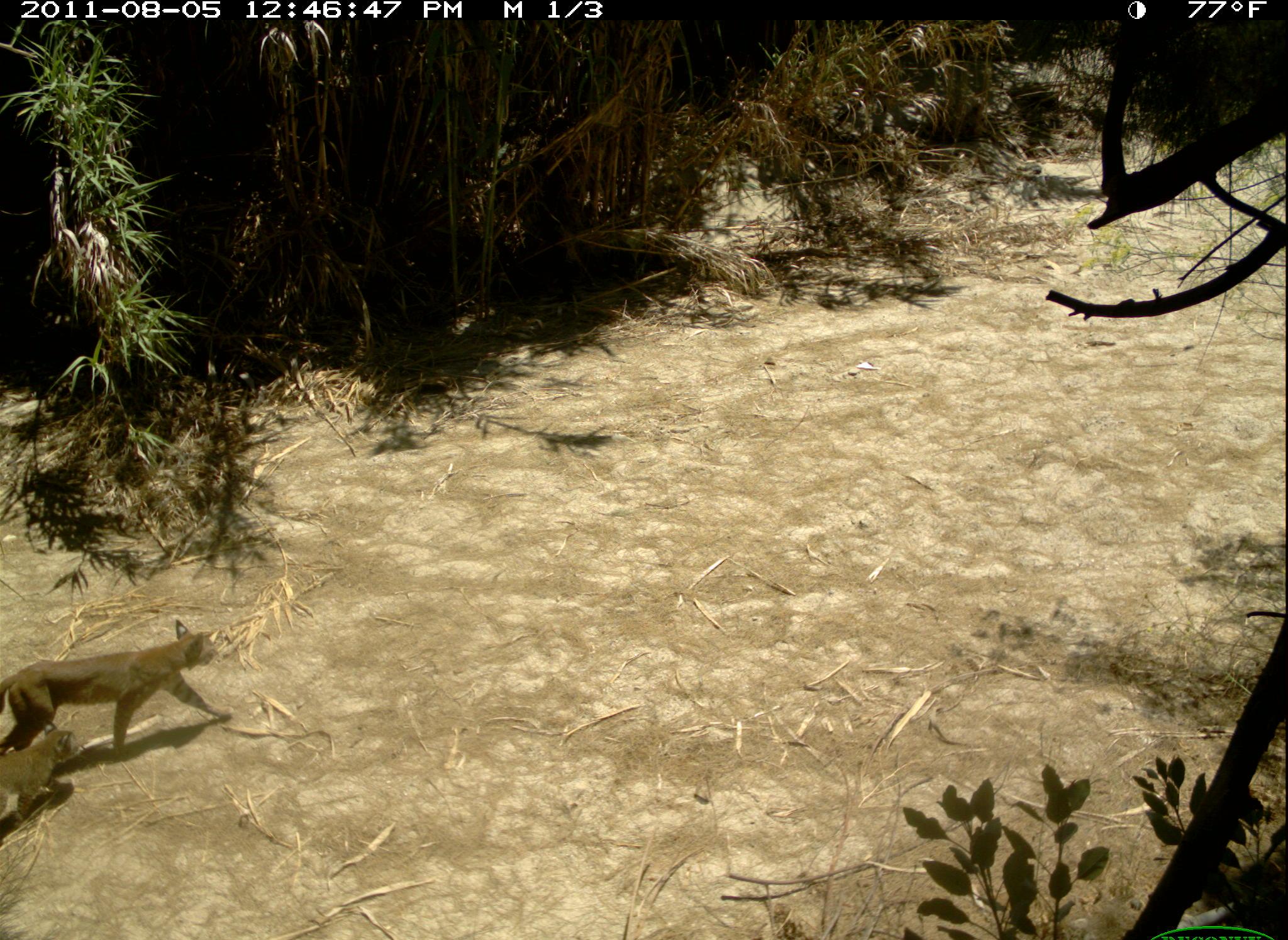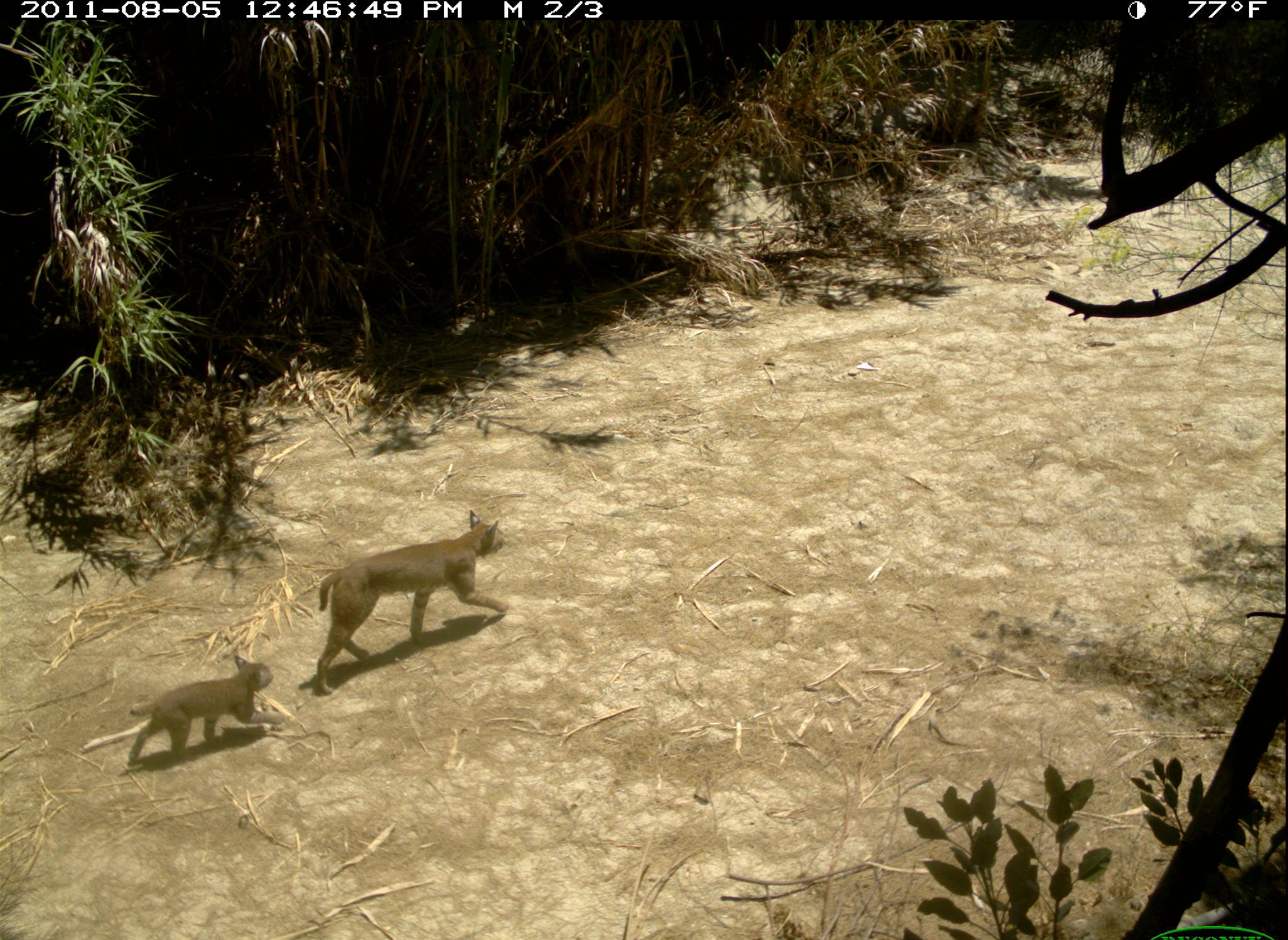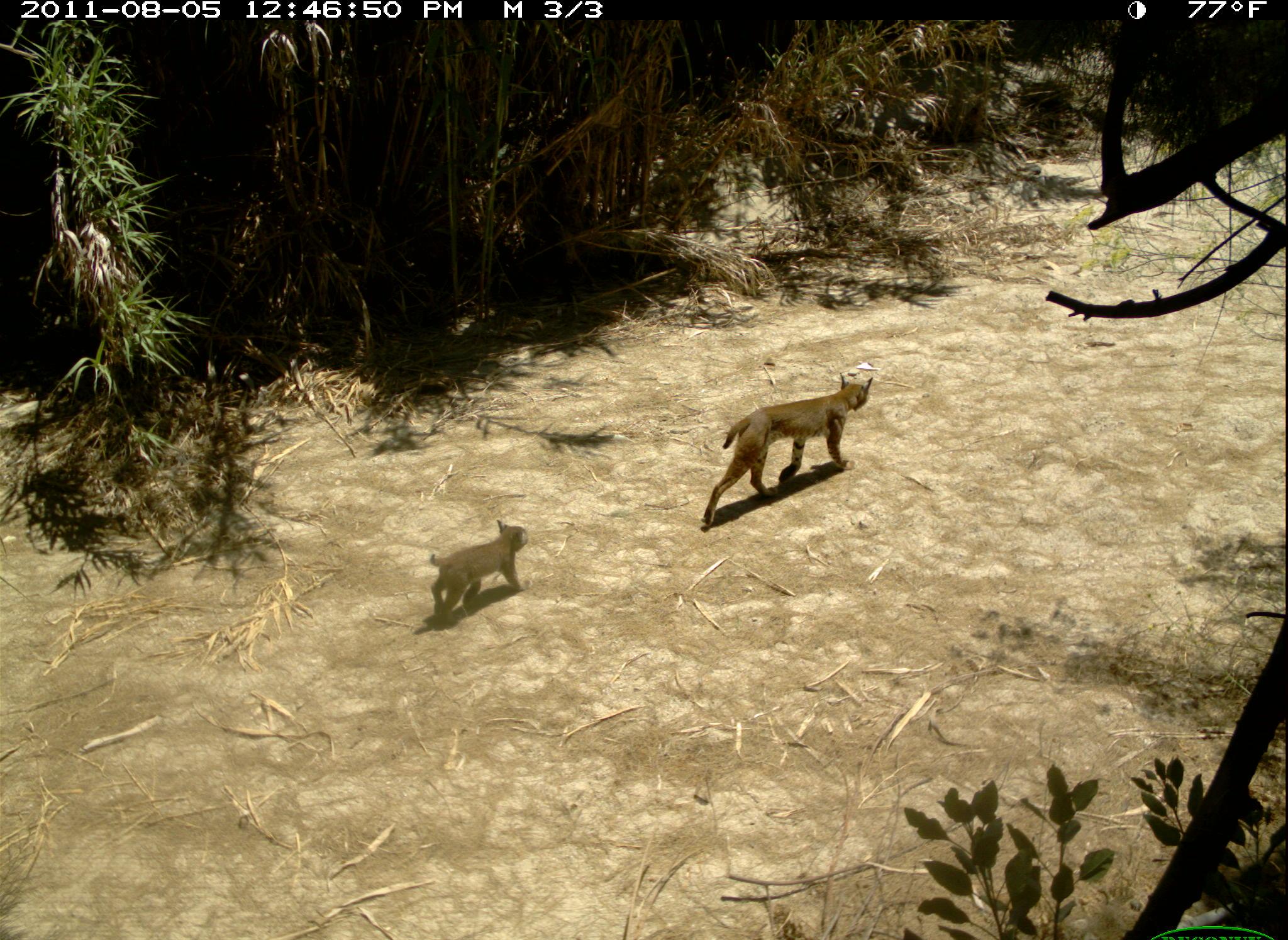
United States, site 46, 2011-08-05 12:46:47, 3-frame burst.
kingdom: Animalia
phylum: Chordata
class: Mammalia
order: Carnivora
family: Felidae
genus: Lynx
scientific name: Lynx rufus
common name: bobcat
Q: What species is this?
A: Bobcat (Lynx rufus).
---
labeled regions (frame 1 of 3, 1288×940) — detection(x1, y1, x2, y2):
bobcat: detection(3, 610, 238, 805)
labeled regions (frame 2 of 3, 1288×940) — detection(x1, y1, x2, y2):
bobcat: detection(299, 507, 525, 702); detection(121, 656, 298, 780)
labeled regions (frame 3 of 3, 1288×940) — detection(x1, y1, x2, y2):
bobcat: detection(697, 367, 881, 535); detection(420, 519, 544, 635)